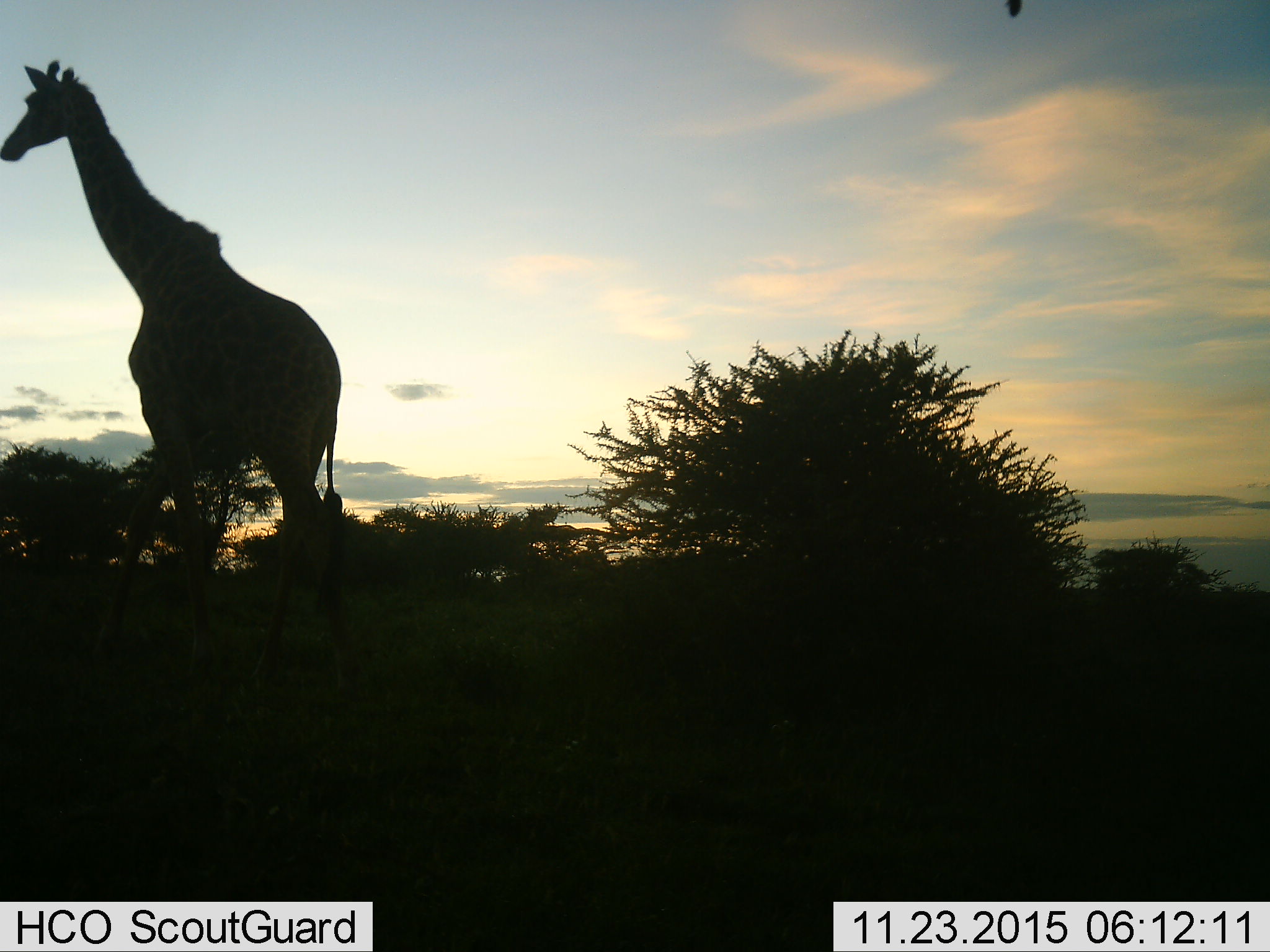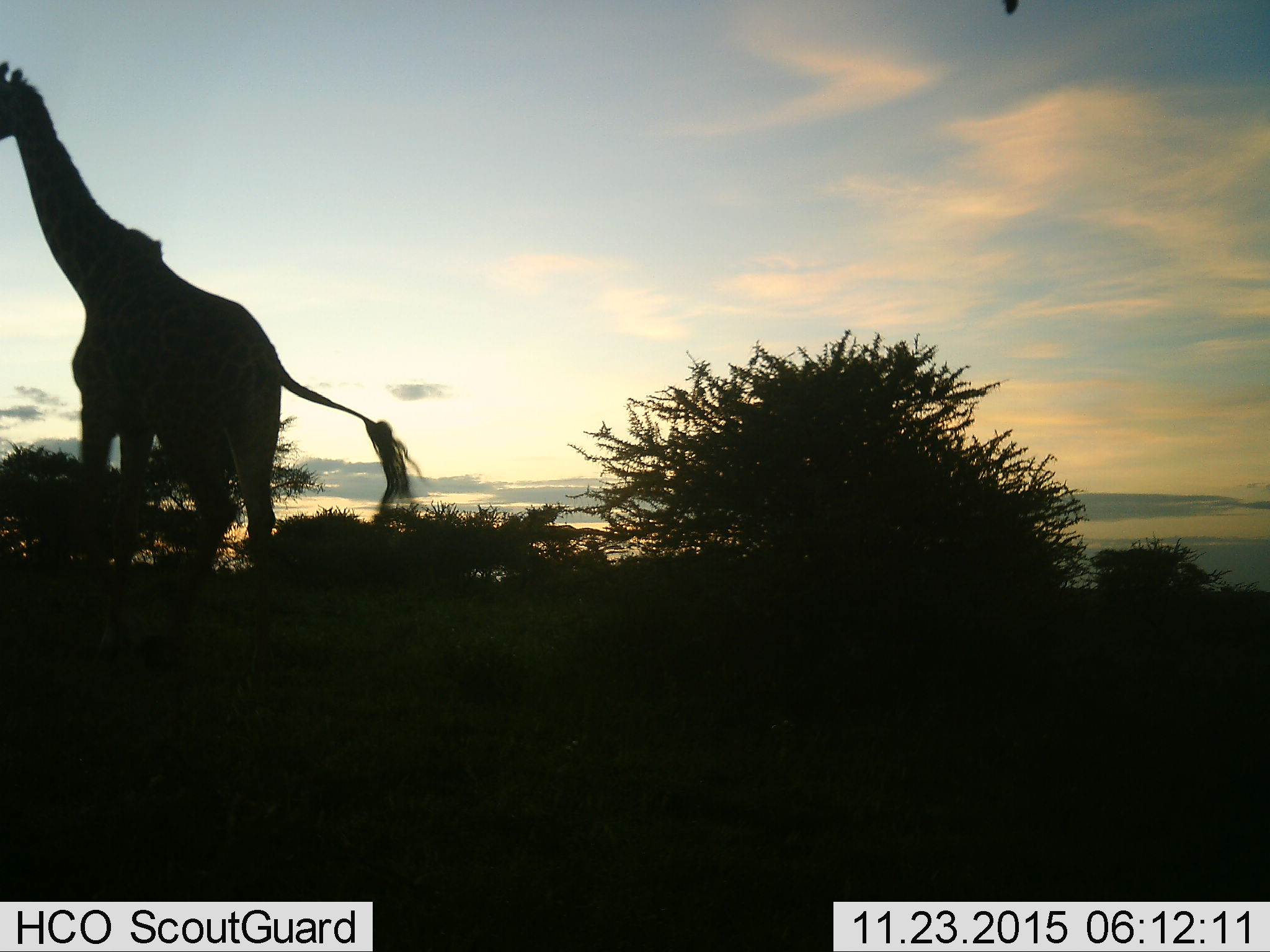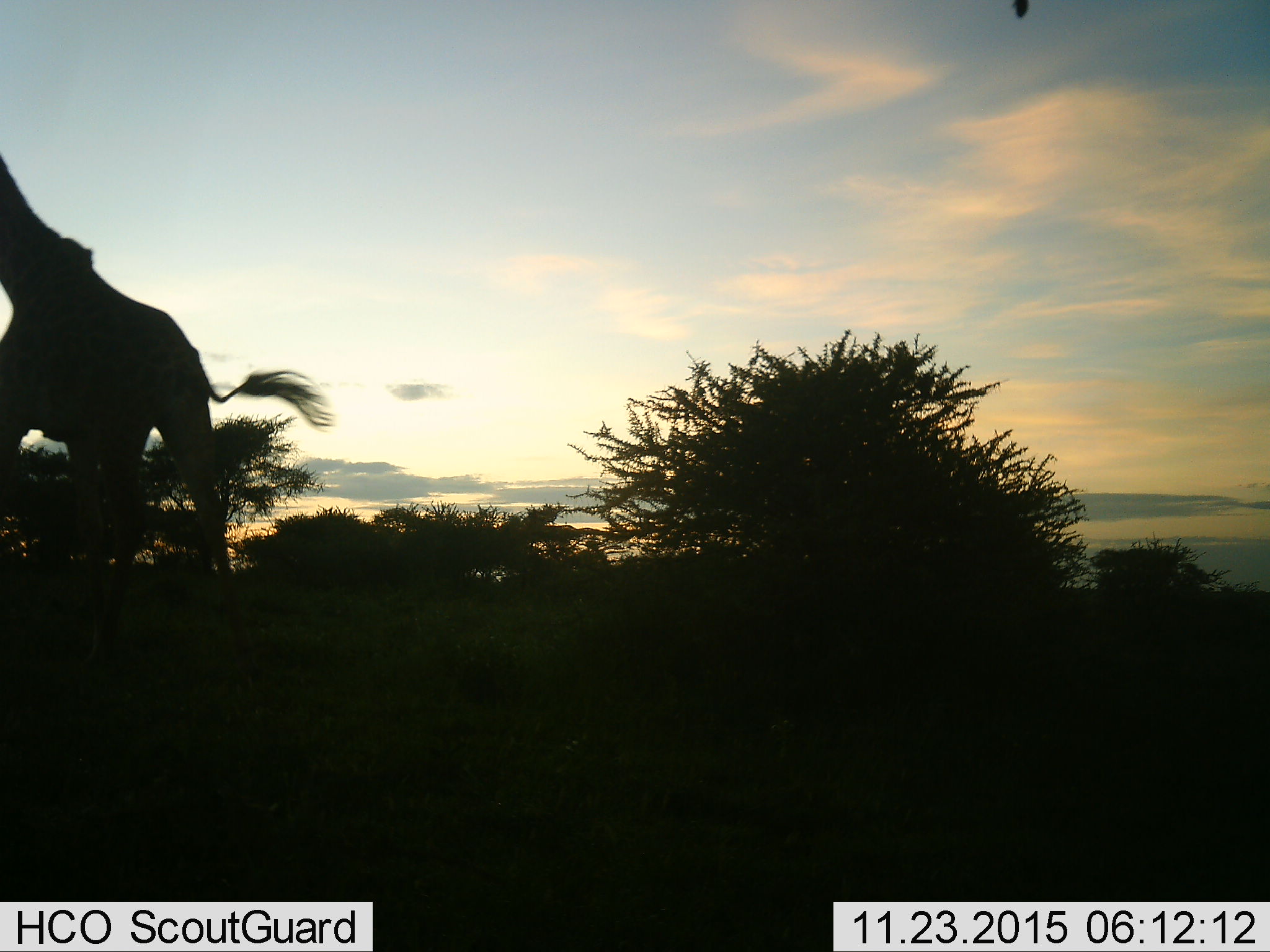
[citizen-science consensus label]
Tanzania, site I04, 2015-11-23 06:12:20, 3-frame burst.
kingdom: Animalia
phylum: Chordata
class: Mammalia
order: Artiodactyla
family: Giraffidae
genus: Giraffa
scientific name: Giraffa camelopardalis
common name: giraffe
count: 1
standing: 44%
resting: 0%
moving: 56%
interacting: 0%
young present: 0%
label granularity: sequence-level